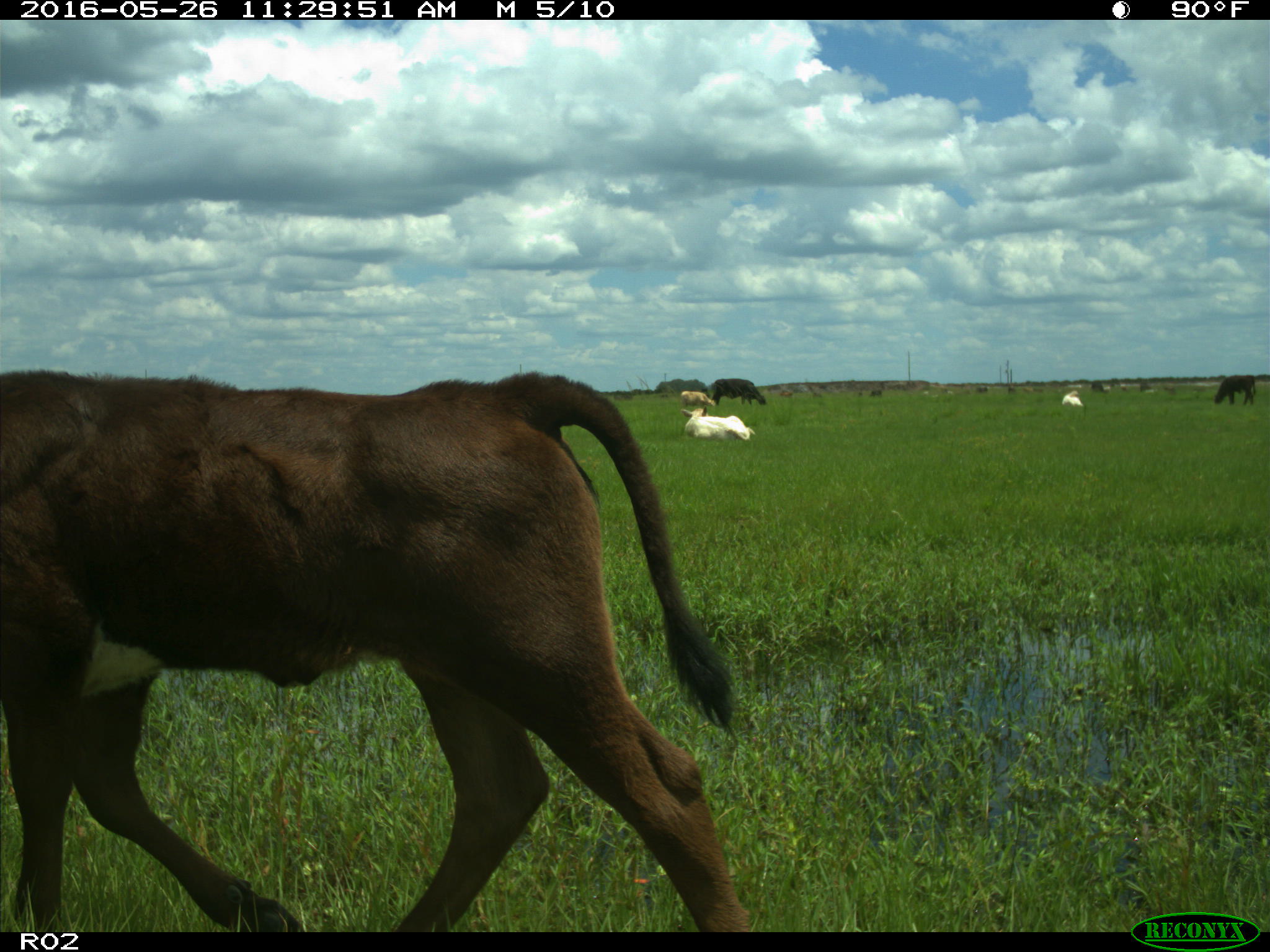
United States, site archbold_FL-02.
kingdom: Animalia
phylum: Chordata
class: Mammalia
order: Artiodactyla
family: Bovidae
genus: Bos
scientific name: Bos taurus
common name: domestic cow